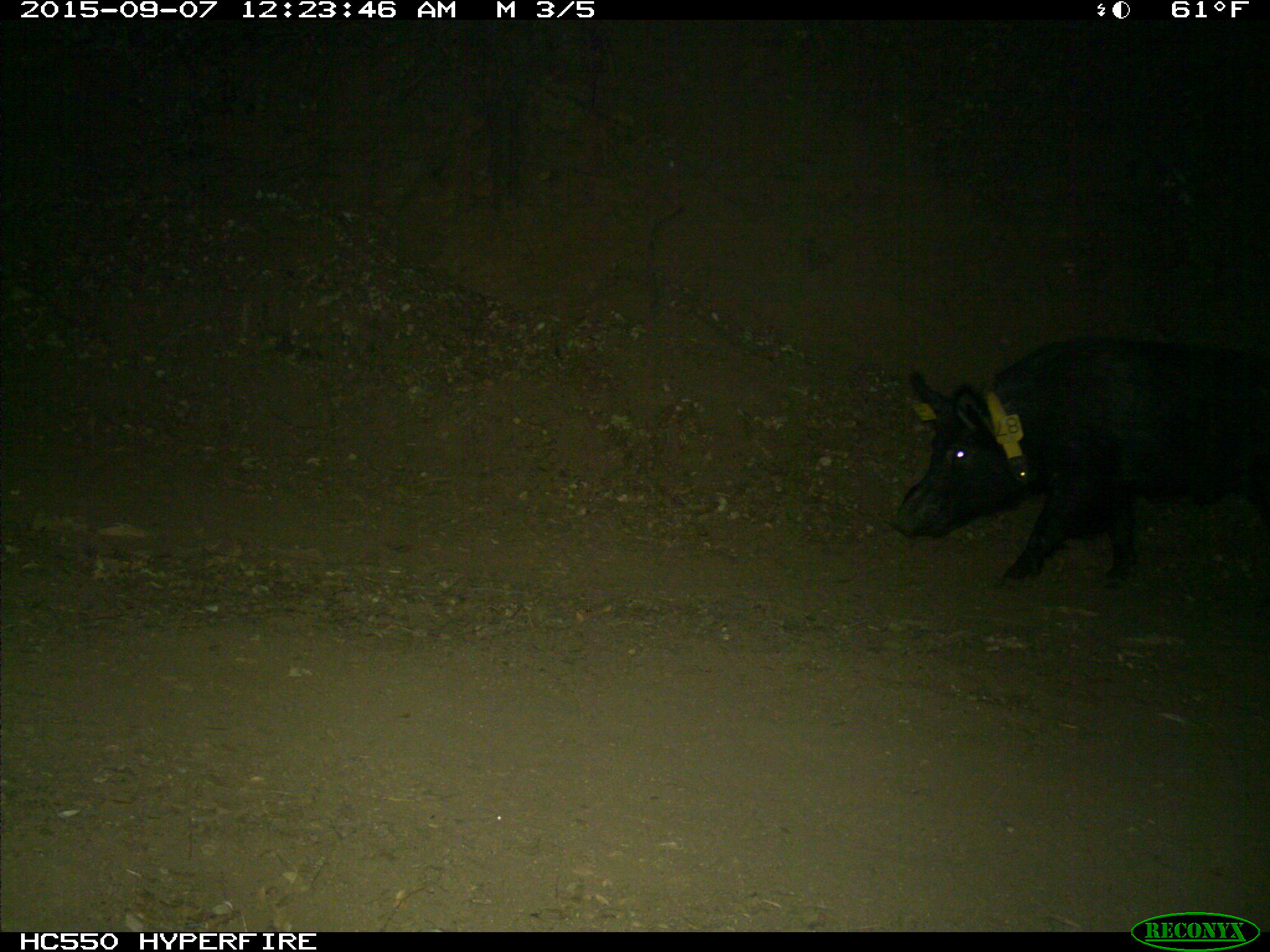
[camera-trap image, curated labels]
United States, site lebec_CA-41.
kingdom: Animalia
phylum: Chordata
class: Mammalia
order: Artiodactyla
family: Suidae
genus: Sus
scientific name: Sus scrofa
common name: wild boar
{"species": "Sus scrofa (wild boar)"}